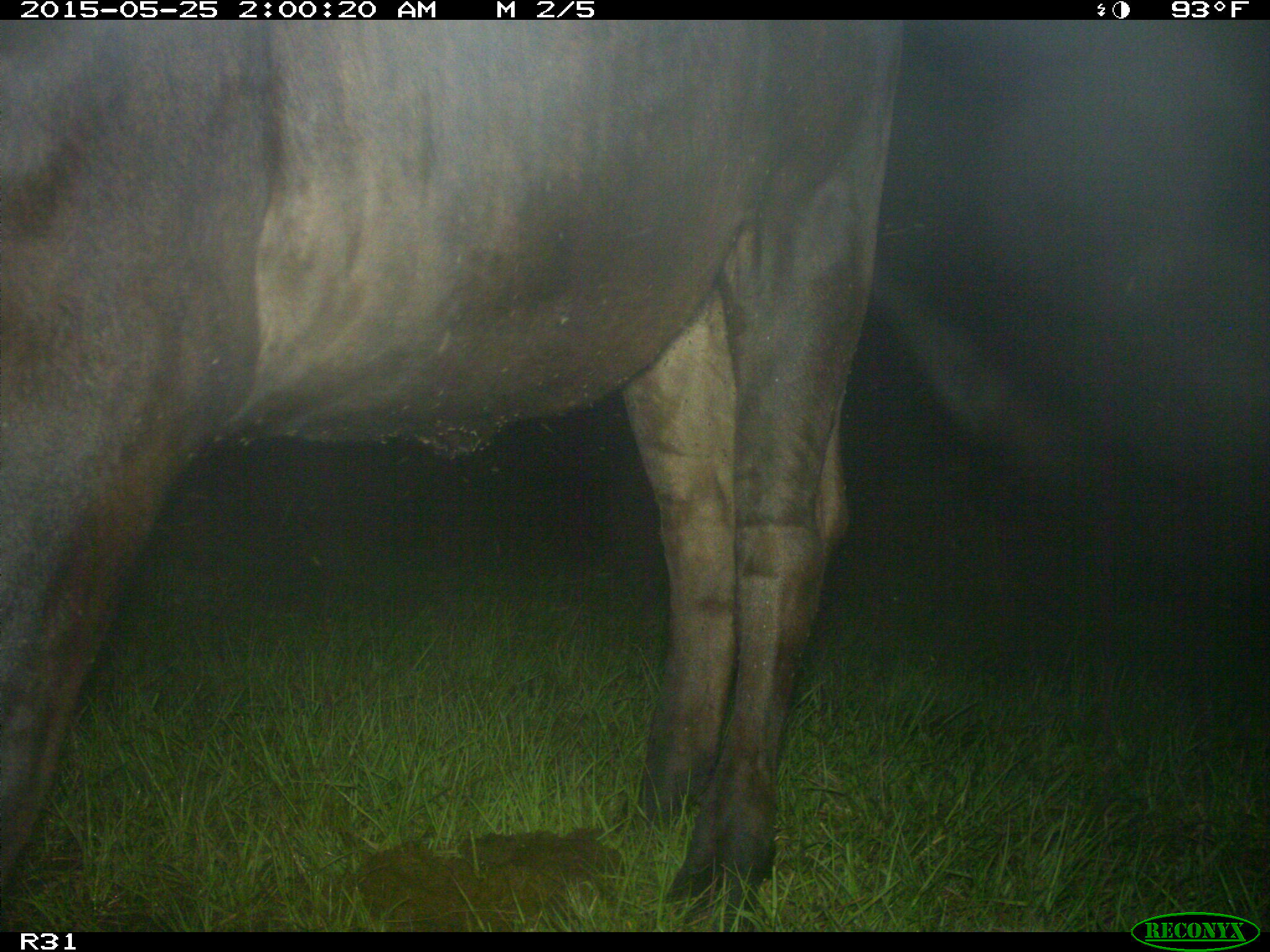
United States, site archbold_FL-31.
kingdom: Animalia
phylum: Chordata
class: Mammalia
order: Artiodactyla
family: Bovidae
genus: Bos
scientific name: Bos taurus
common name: domestic cow